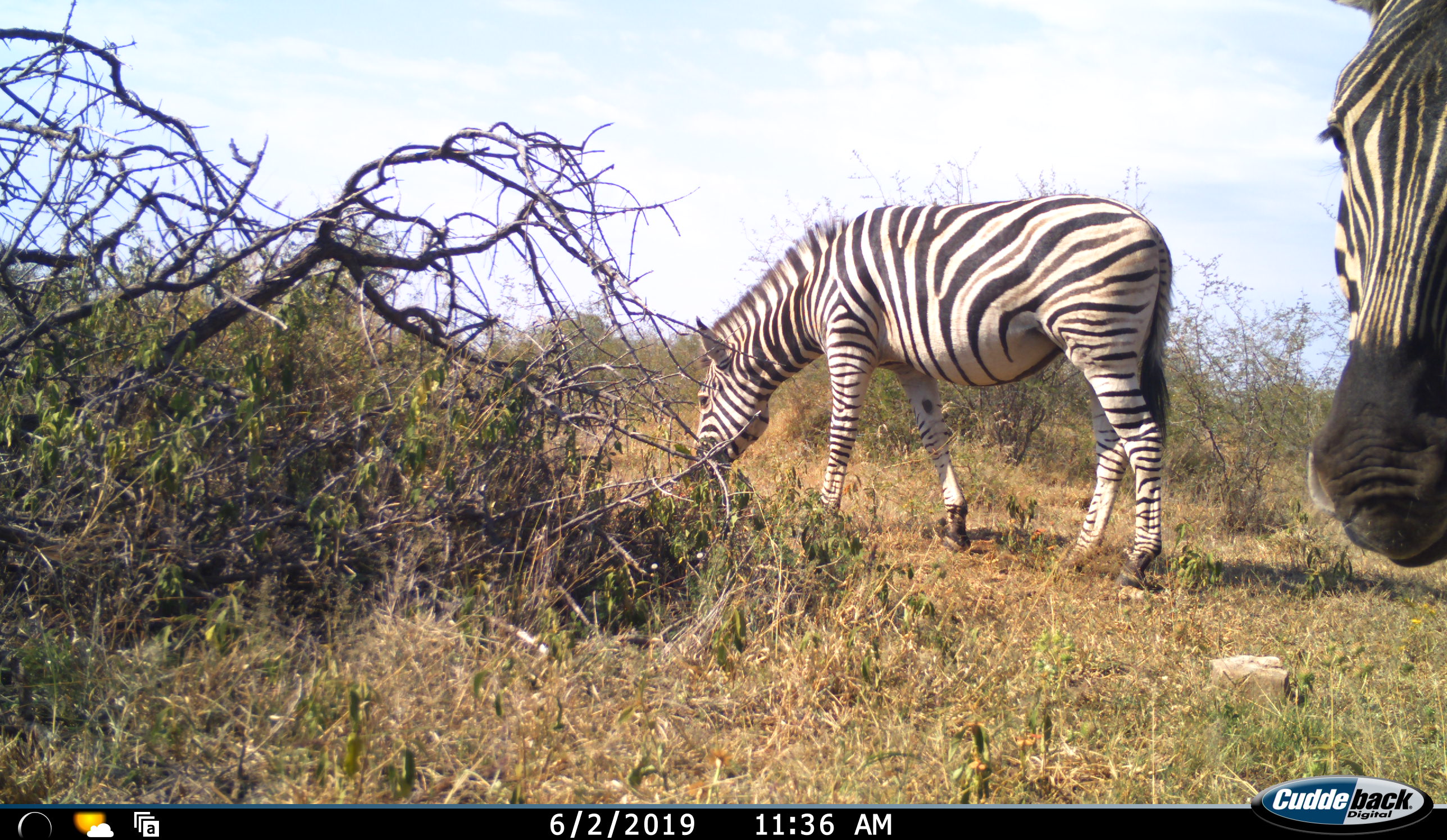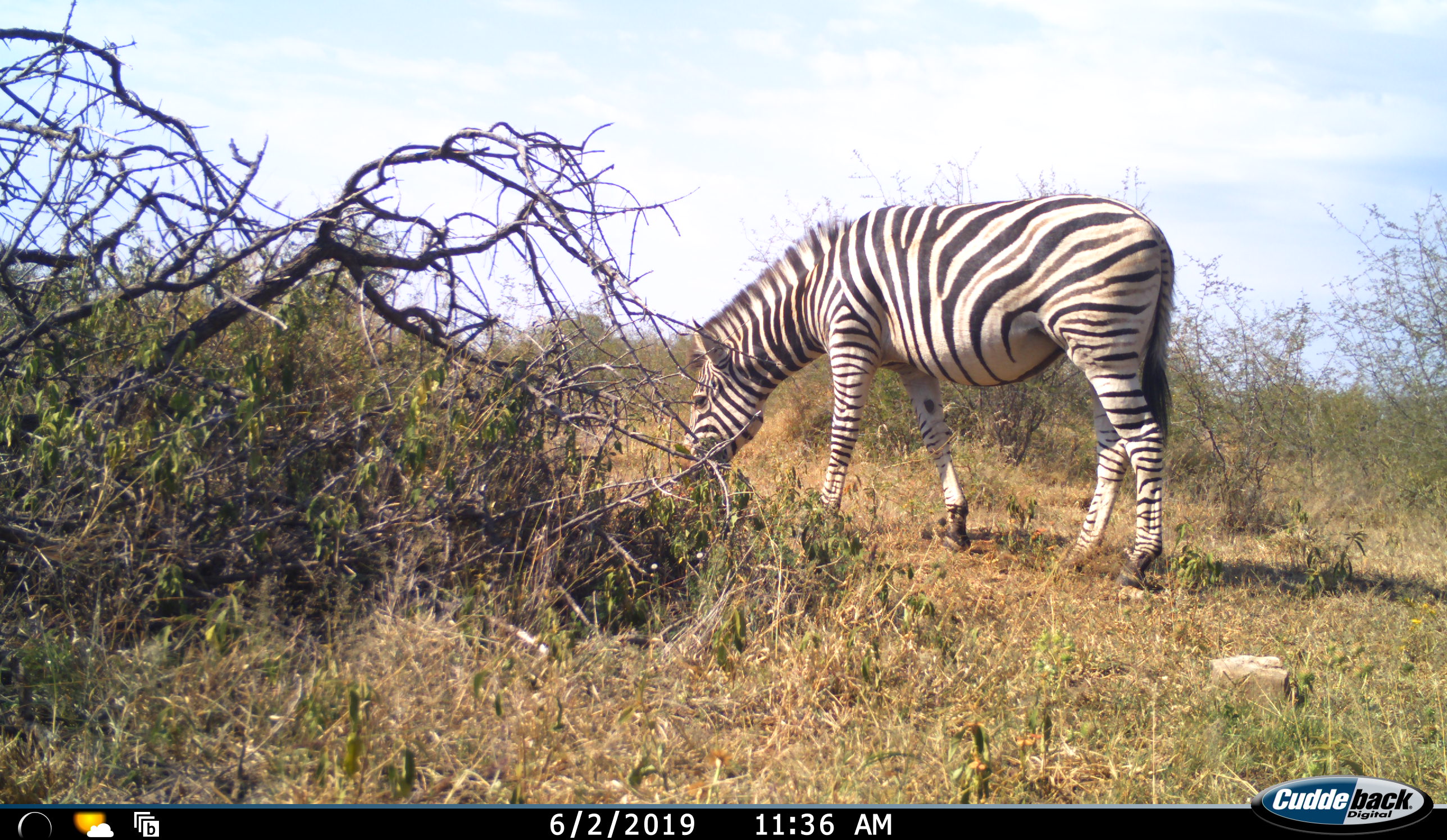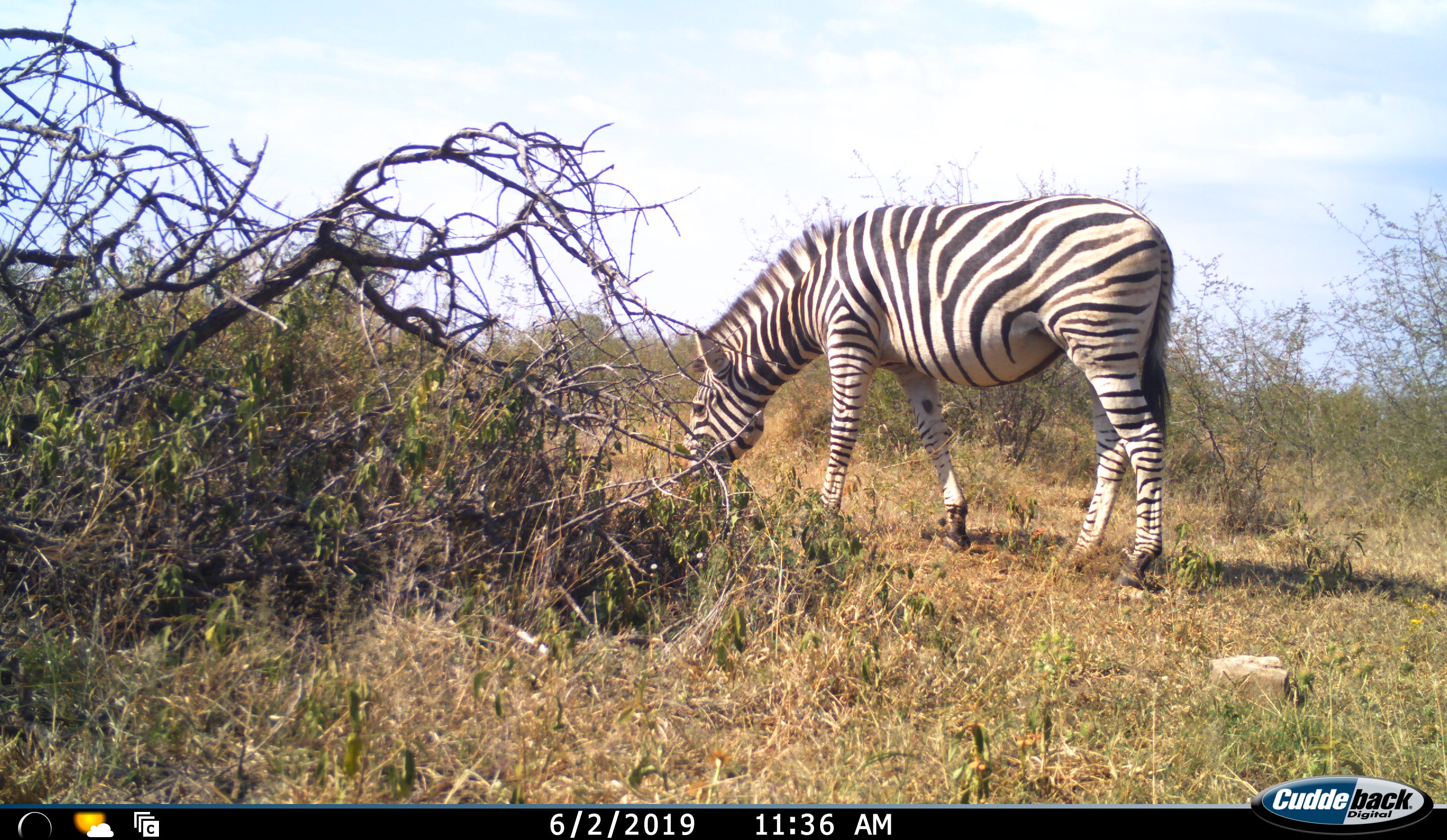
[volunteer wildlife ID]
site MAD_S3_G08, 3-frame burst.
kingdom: Animalia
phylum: Chordata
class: Mammalia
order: Perissodactyla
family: Equidae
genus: Equus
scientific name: Equus quagga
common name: plains zebra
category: zebraplains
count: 2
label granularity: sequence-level